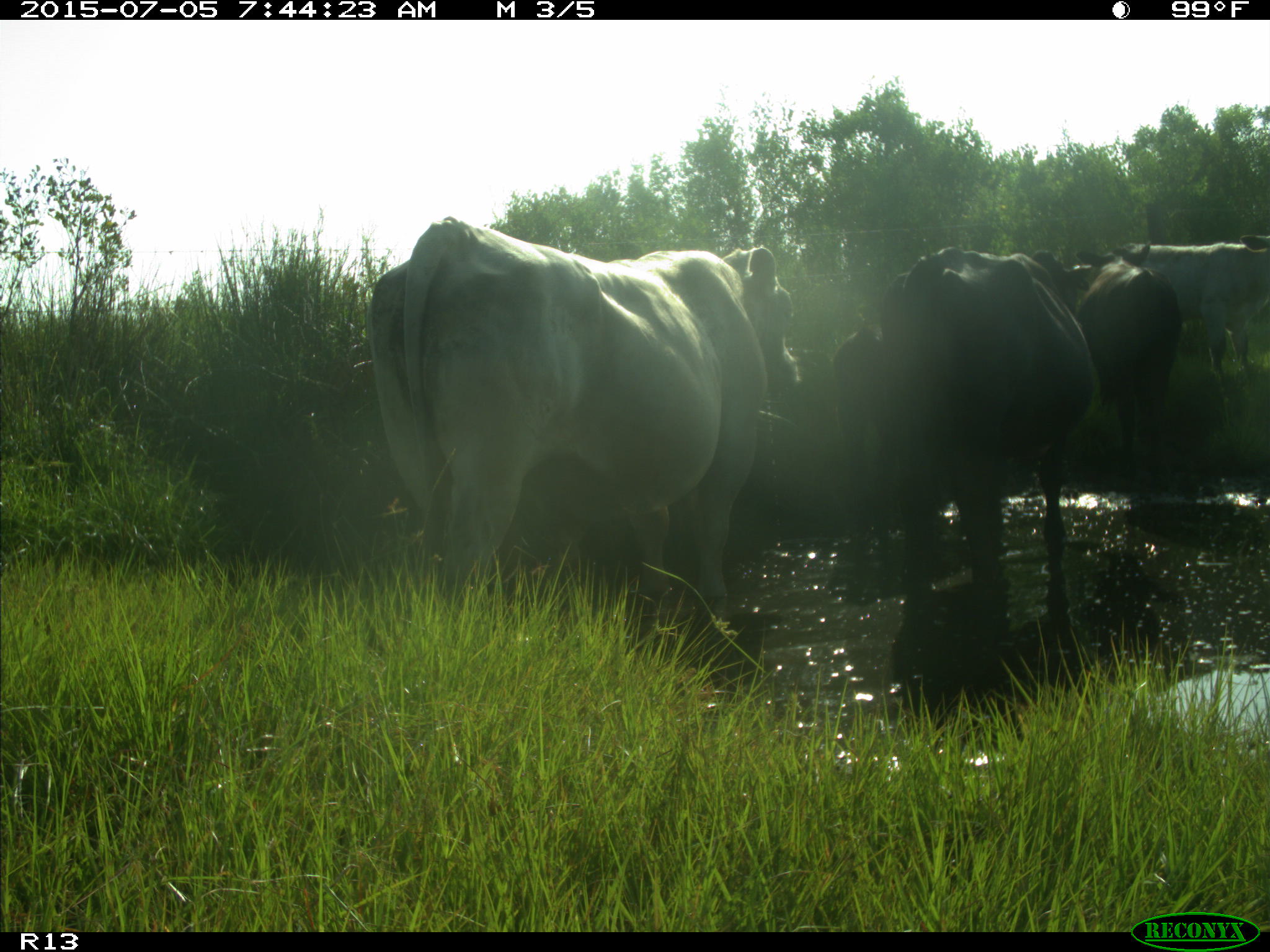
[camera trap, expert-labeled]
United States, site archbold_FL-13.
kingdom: Animalia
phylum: Chordata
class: Mammalia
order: Artiodactyla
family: Bovidae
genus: Bos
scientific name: Bos taurus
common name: domestic cow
Bos taurus (domestic cow).